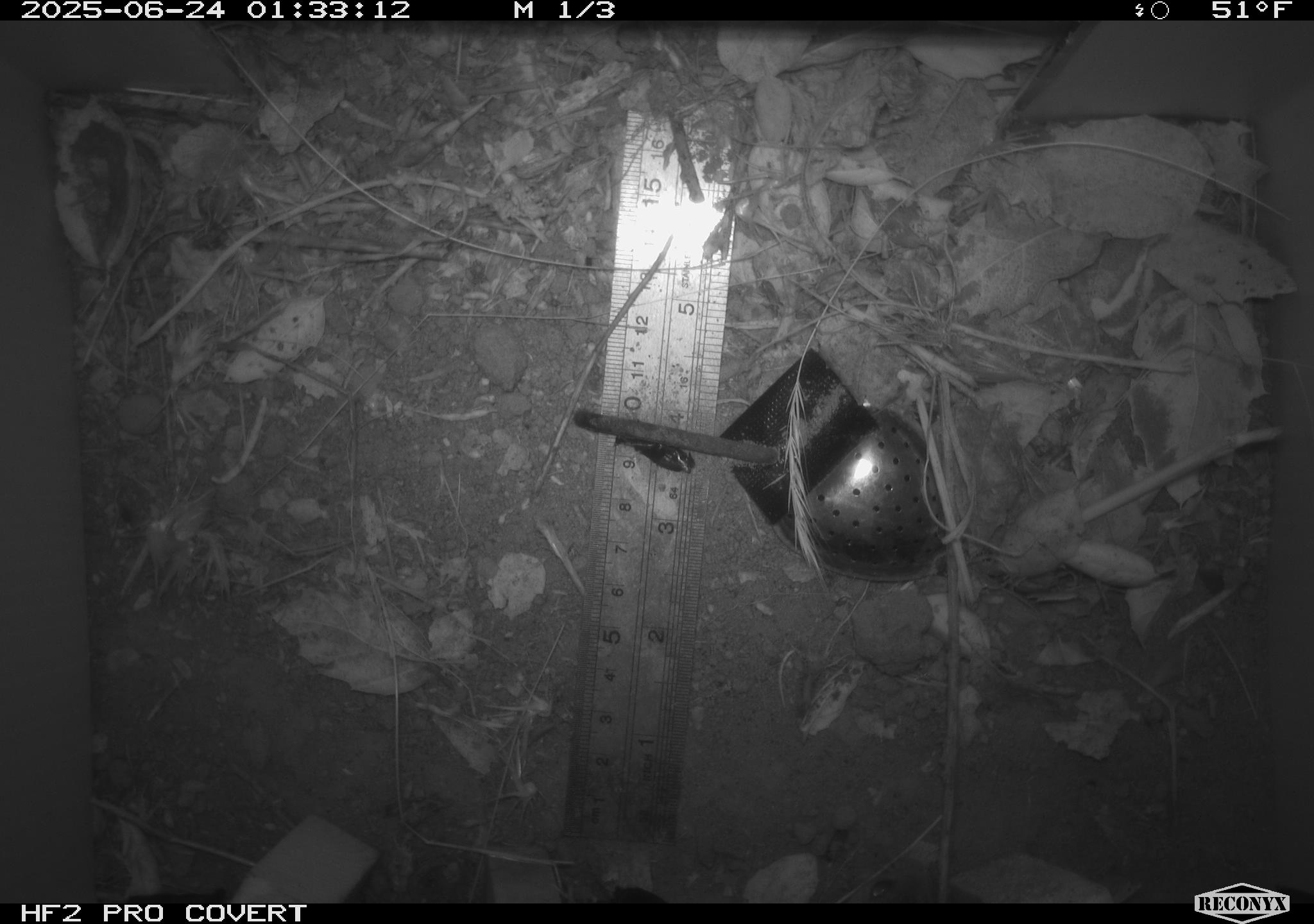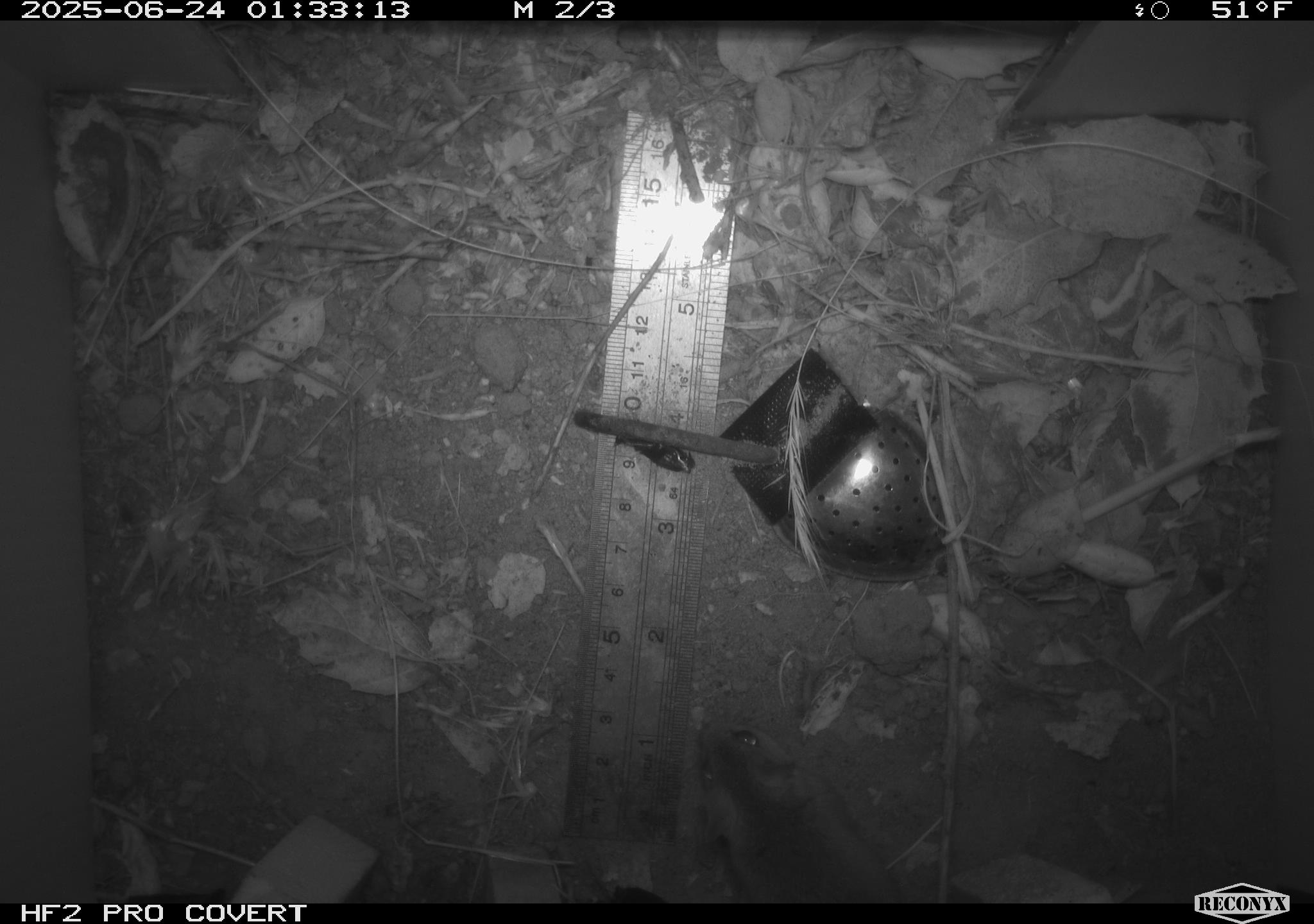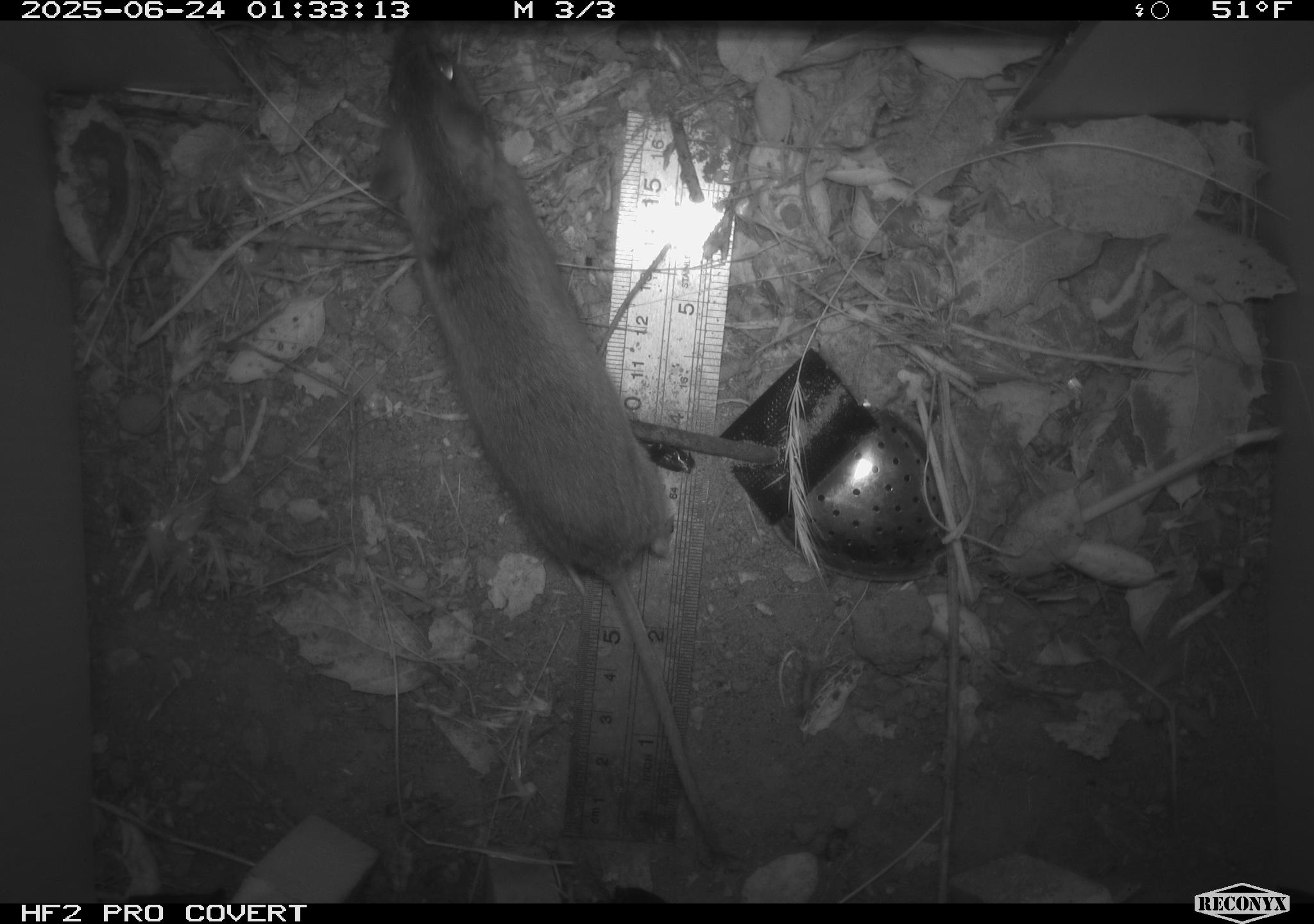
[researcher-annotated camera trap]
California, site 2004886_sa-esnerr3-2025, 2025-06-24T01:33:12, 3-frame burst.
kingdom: Animalia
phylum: Chordata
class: Mammalia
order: Rodentia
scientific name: Rodentia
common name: rodent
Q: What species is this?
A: Rodent (Rodentia).